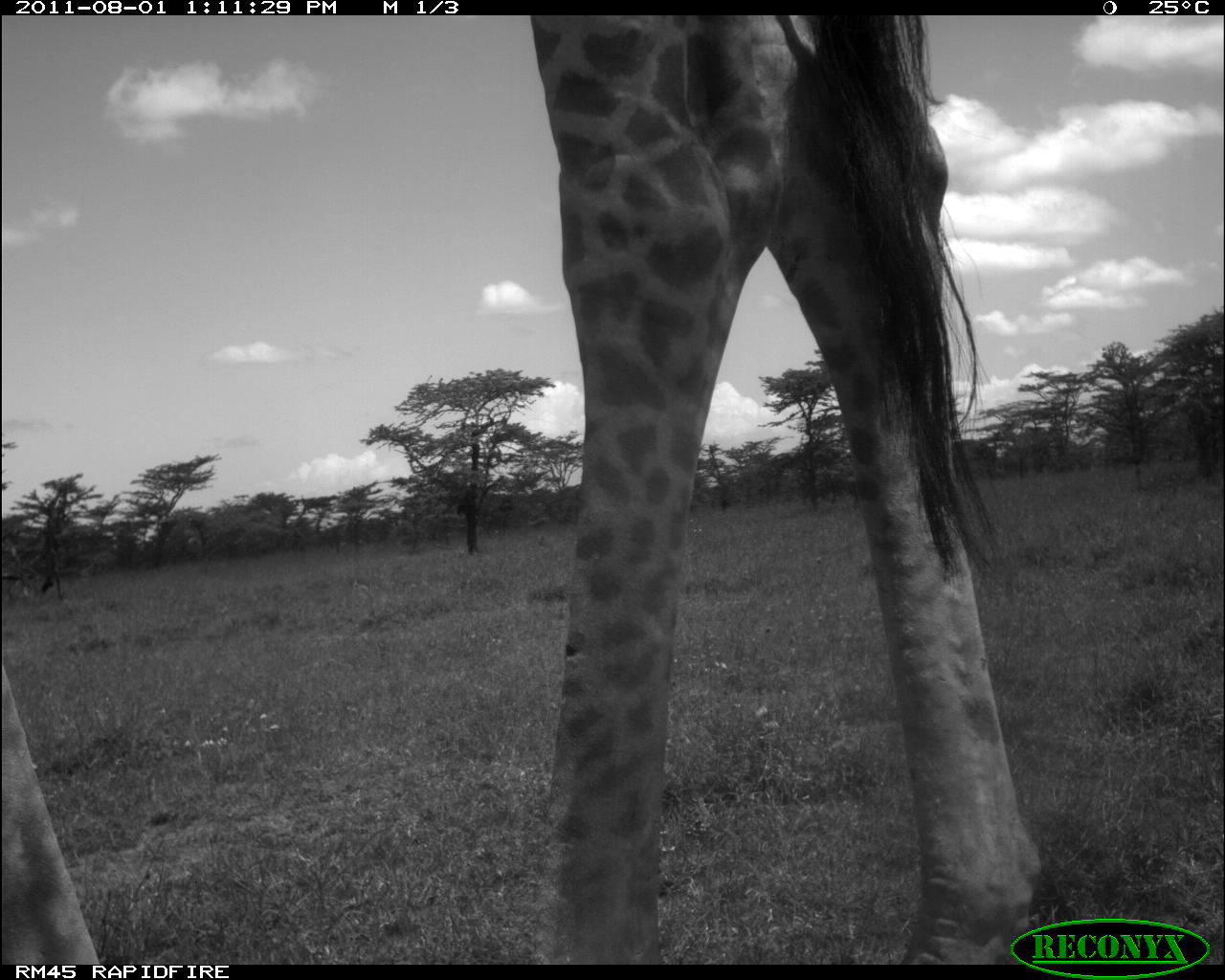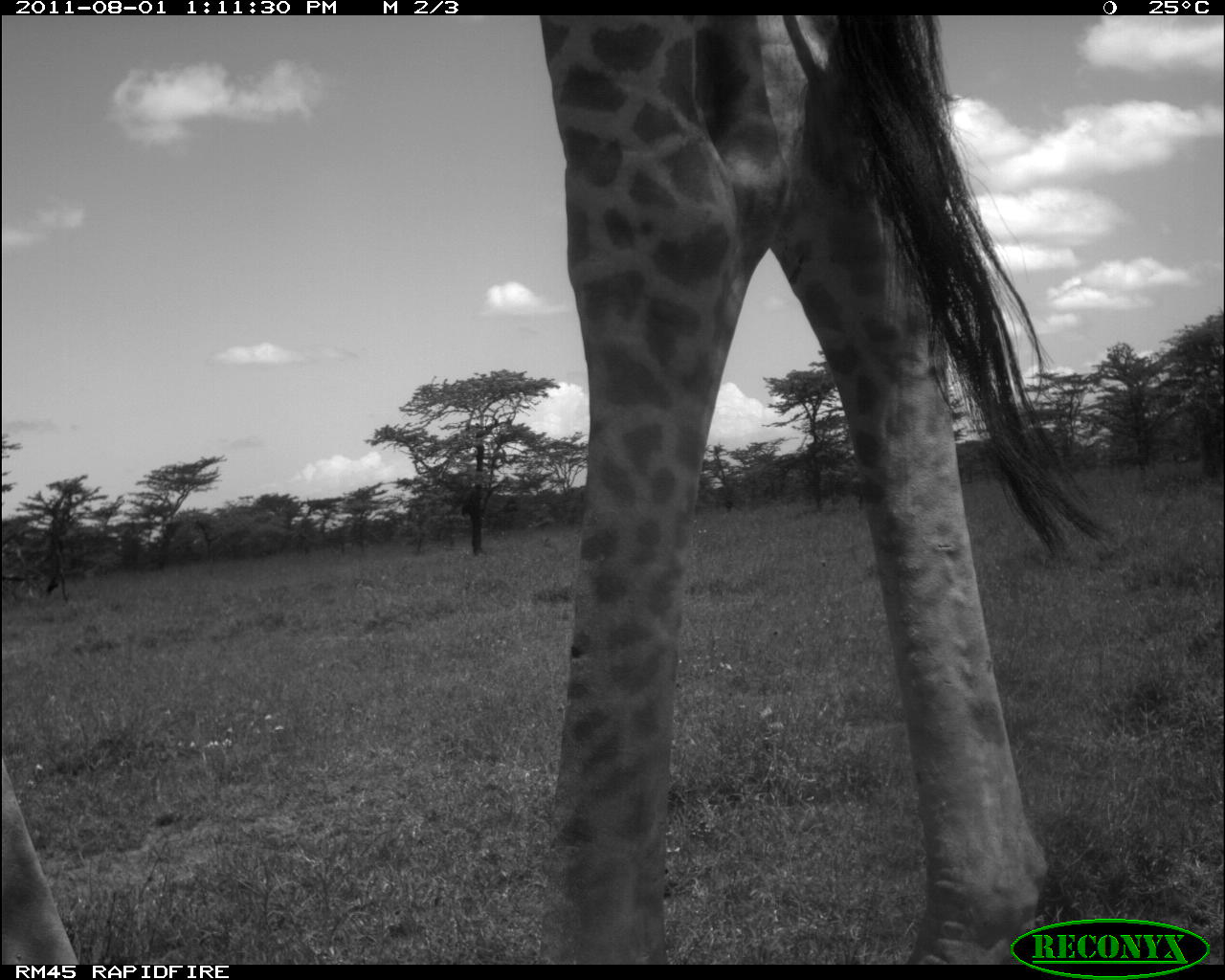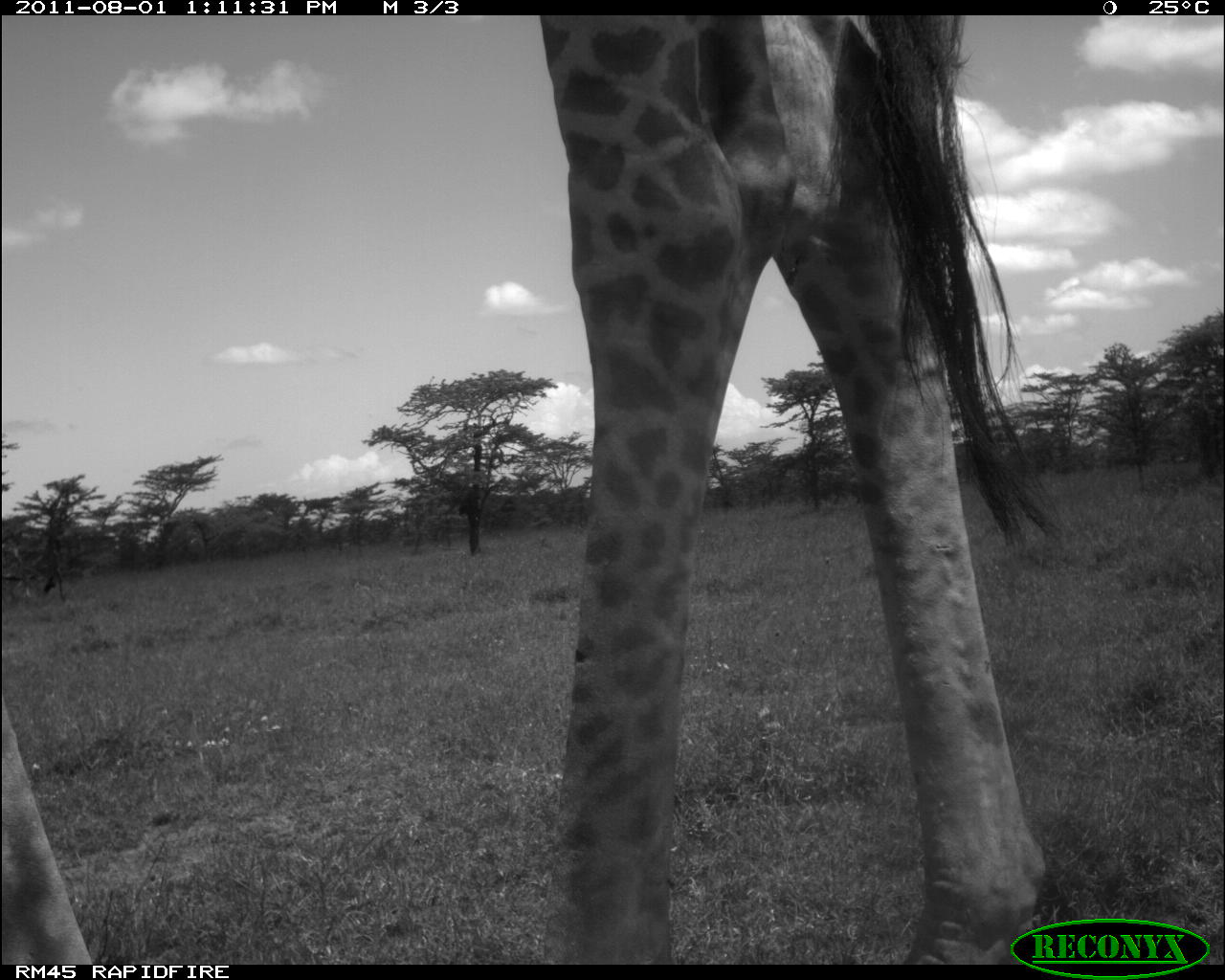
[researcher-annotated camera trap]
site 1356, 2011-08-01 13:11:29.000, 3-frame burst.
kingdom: Animalia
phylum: Chordata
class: Mammalia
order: Artiodactyla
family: Giraffidae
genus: Giraffa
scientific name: Giraffa camelopardalis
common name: giraffe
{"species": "Giraffa camelopardalis (giraffe)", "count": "1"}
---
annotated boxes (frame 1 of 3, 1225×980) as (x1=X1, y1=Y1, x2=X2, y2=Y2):
giraffa camelopardalis: (x1=0, y1=15, x2=1045, y2=960)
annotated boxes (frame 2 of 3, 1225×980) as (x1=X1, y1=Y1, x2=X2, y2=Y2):
giraffa camelopardalis: (x1=0, y1=15, x2=1114, y2=960)